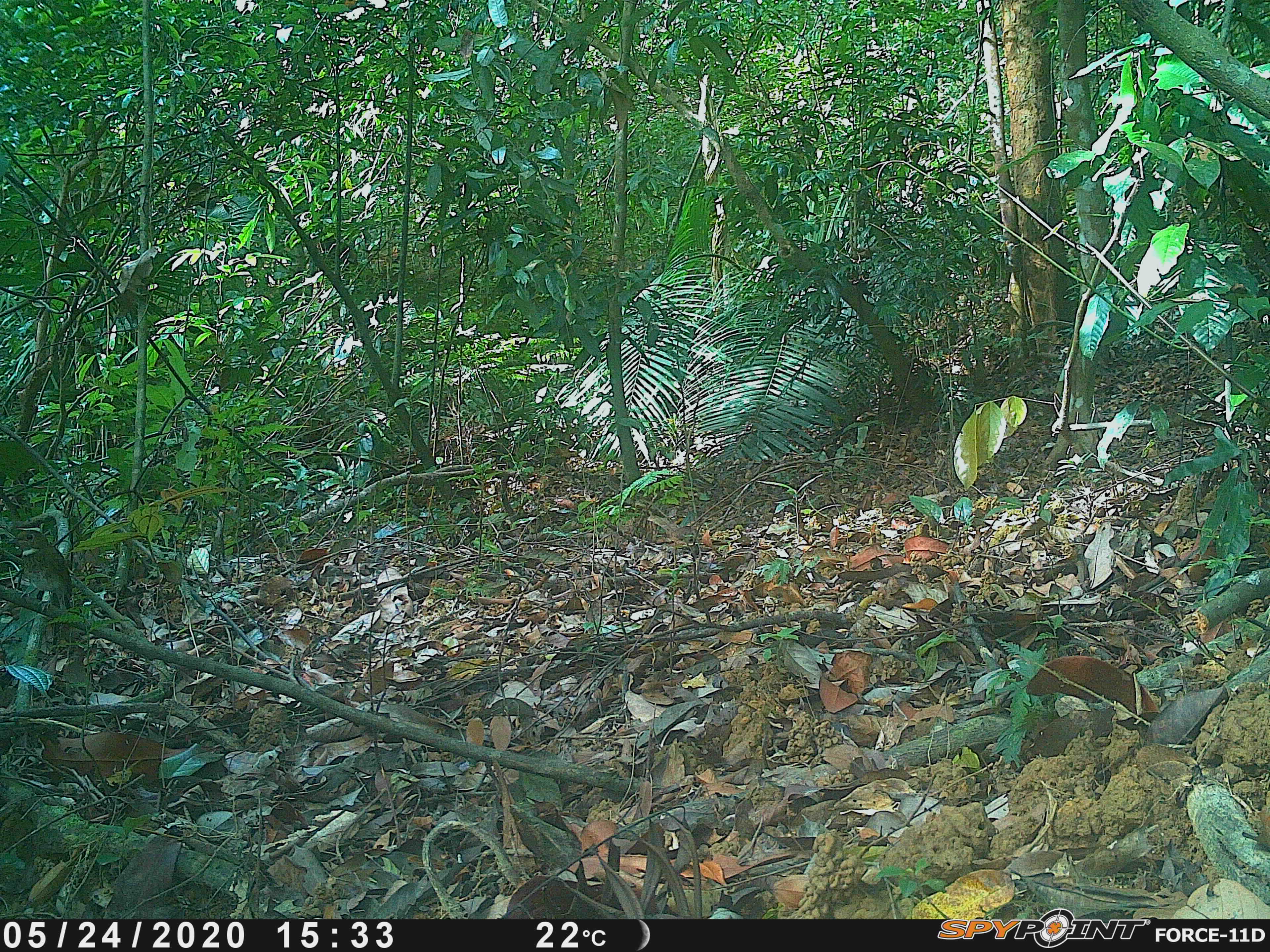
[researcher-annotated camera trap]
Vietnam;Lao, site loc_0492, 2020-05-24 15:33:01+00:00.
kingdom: Animalia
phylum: Chordata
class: Aves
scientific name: Aves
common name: bird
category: unidentified bird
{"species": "unidentified bird (bird) (Aves)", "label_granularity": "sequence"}